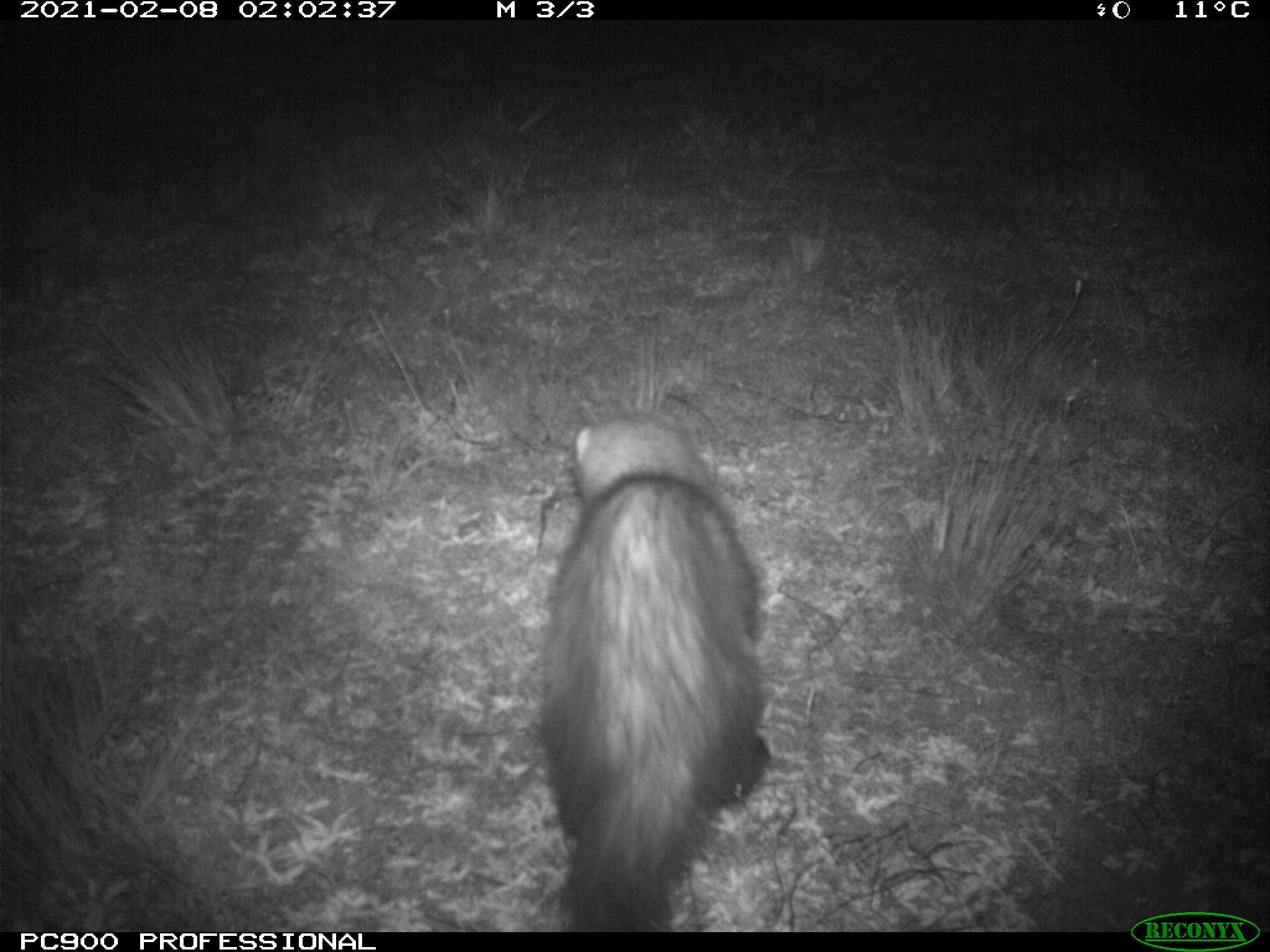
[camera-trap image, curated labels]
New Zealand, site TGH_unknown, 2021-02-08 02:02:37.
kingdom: Animalia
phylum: Chordata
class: Mammalia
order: Carnivora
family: Mustelidae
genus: Mustela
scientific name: Mustela furo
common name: ferret